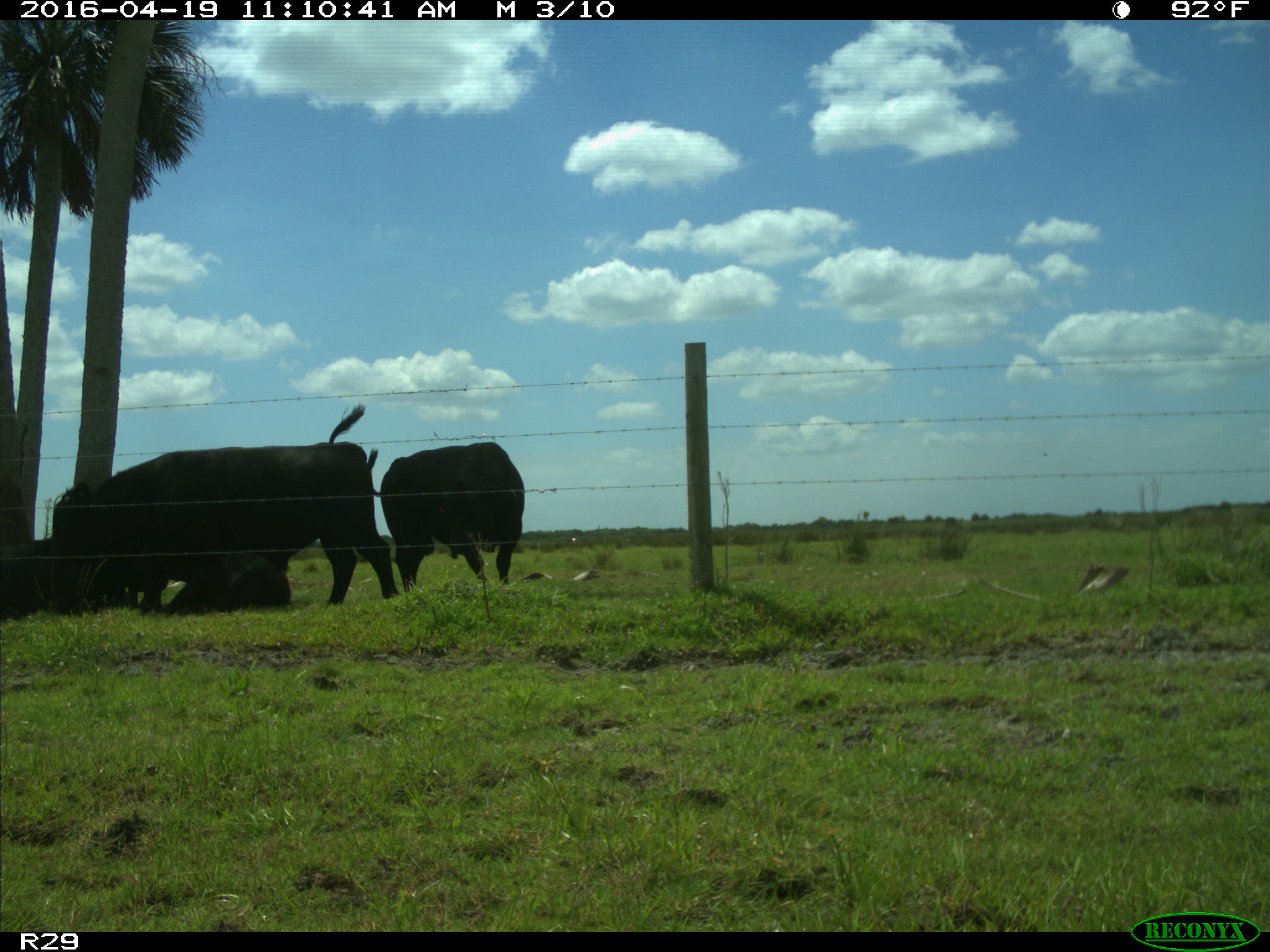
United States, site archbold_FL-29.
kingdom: Animalia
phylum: Chordata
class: Mammalia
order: Artiodactyla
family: Bovidae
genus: Bos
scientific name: Bos taurus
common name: domestic cow